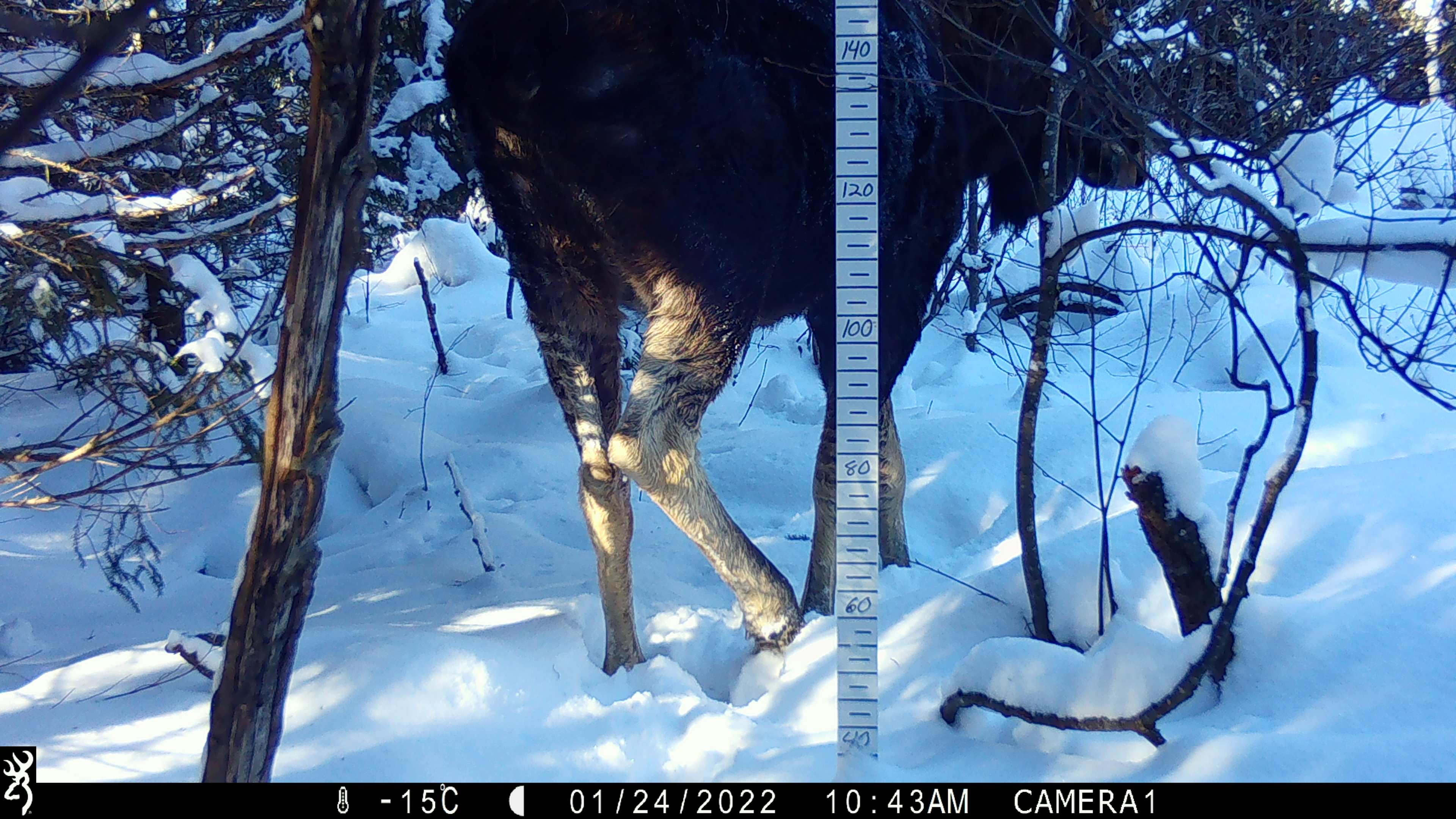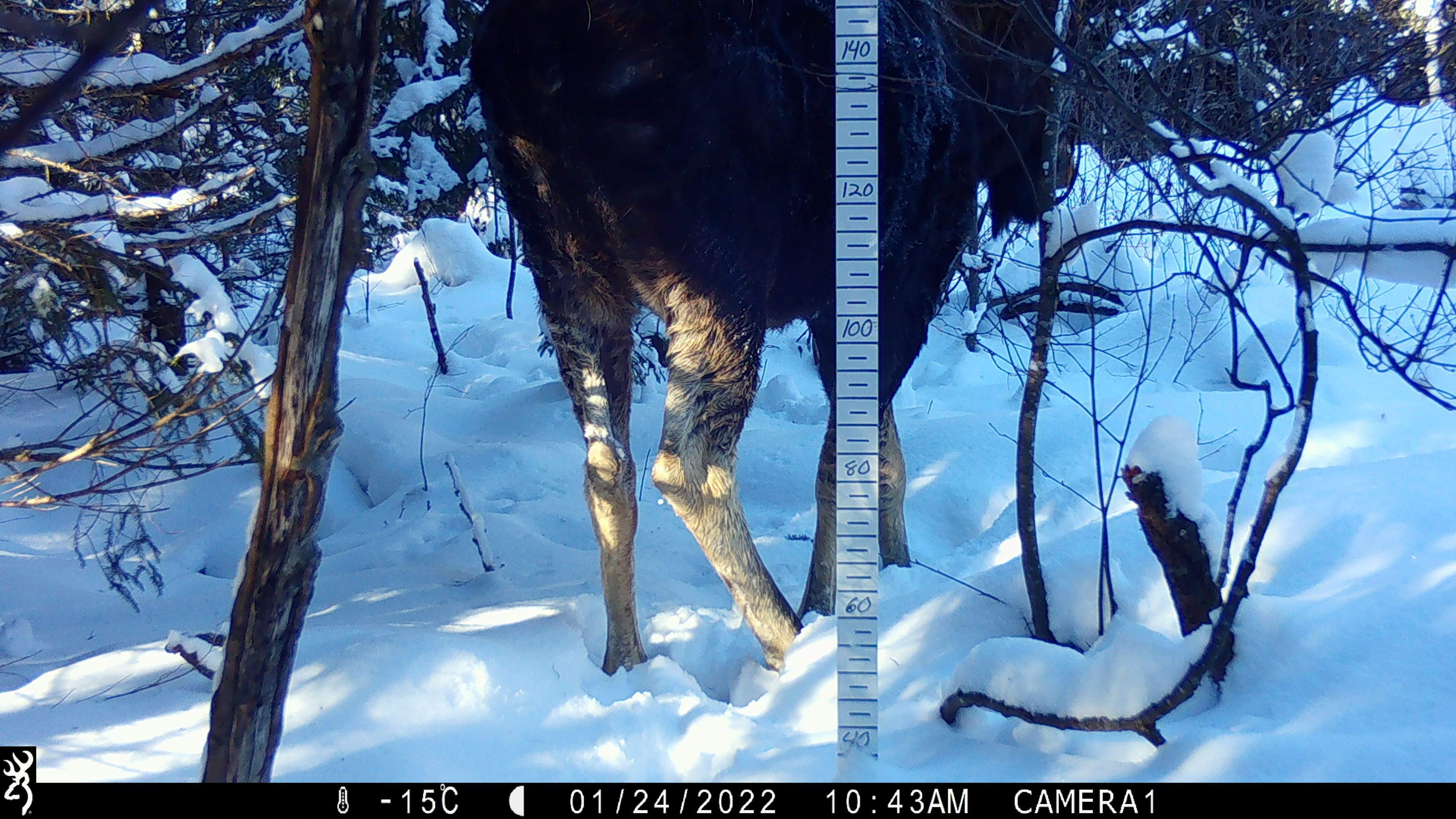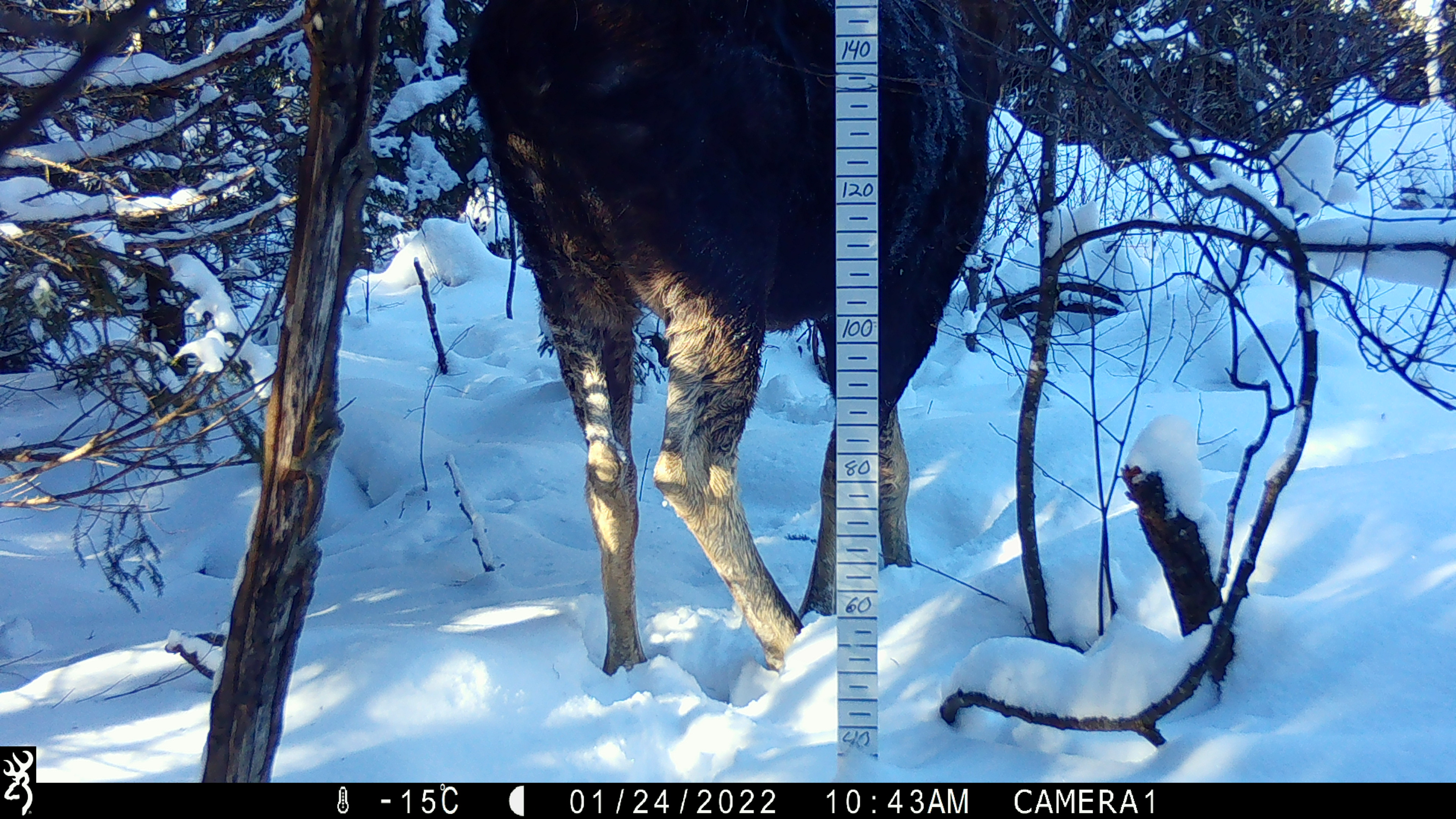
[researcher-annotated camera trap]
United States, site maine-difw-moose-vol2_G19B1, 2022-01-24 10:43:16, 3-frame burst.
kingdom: Animalia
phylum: Chordata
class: Mammalia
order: Artiodactyla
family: Cervidae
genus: Alces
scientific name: Alces alces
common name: moose